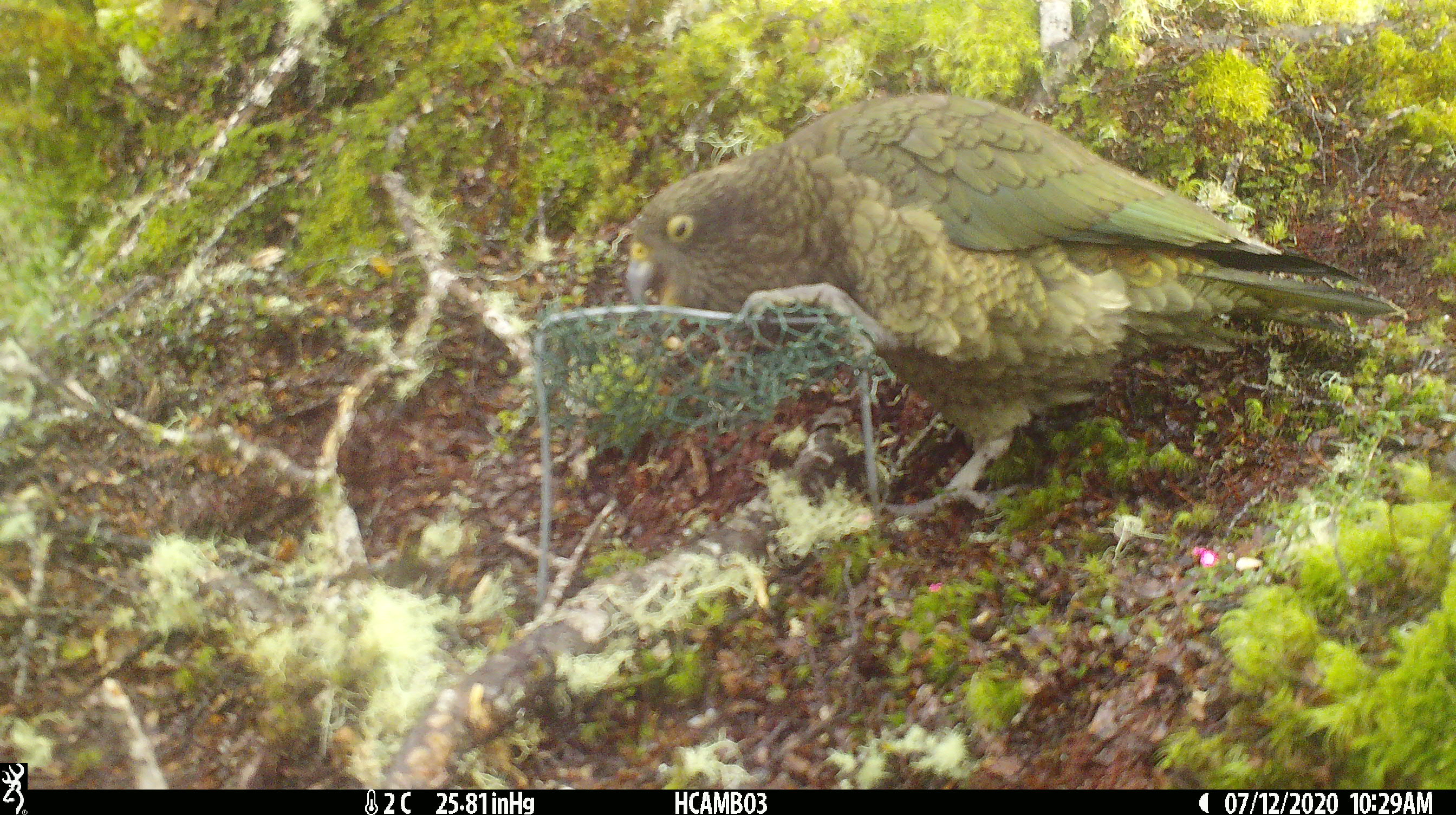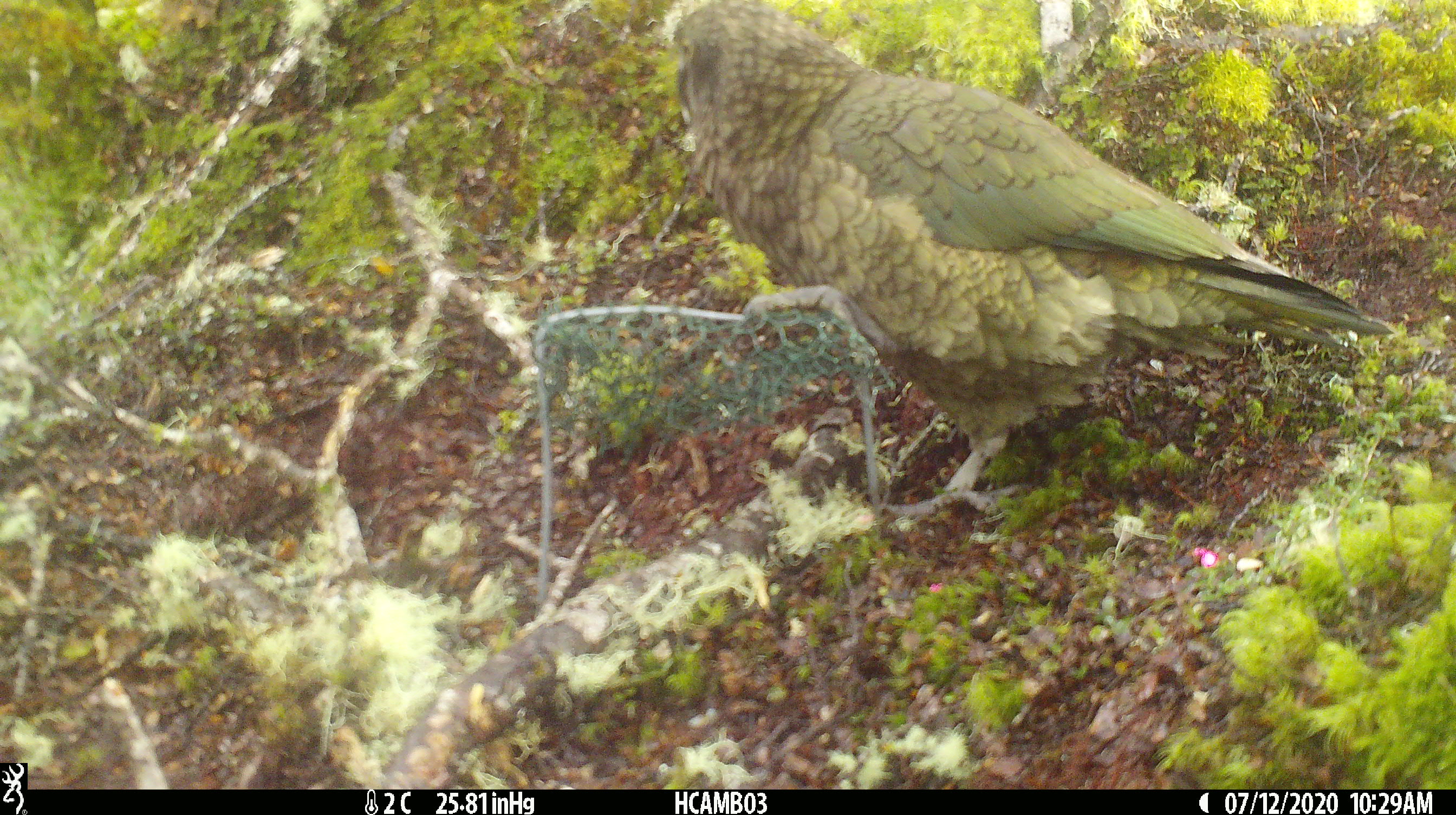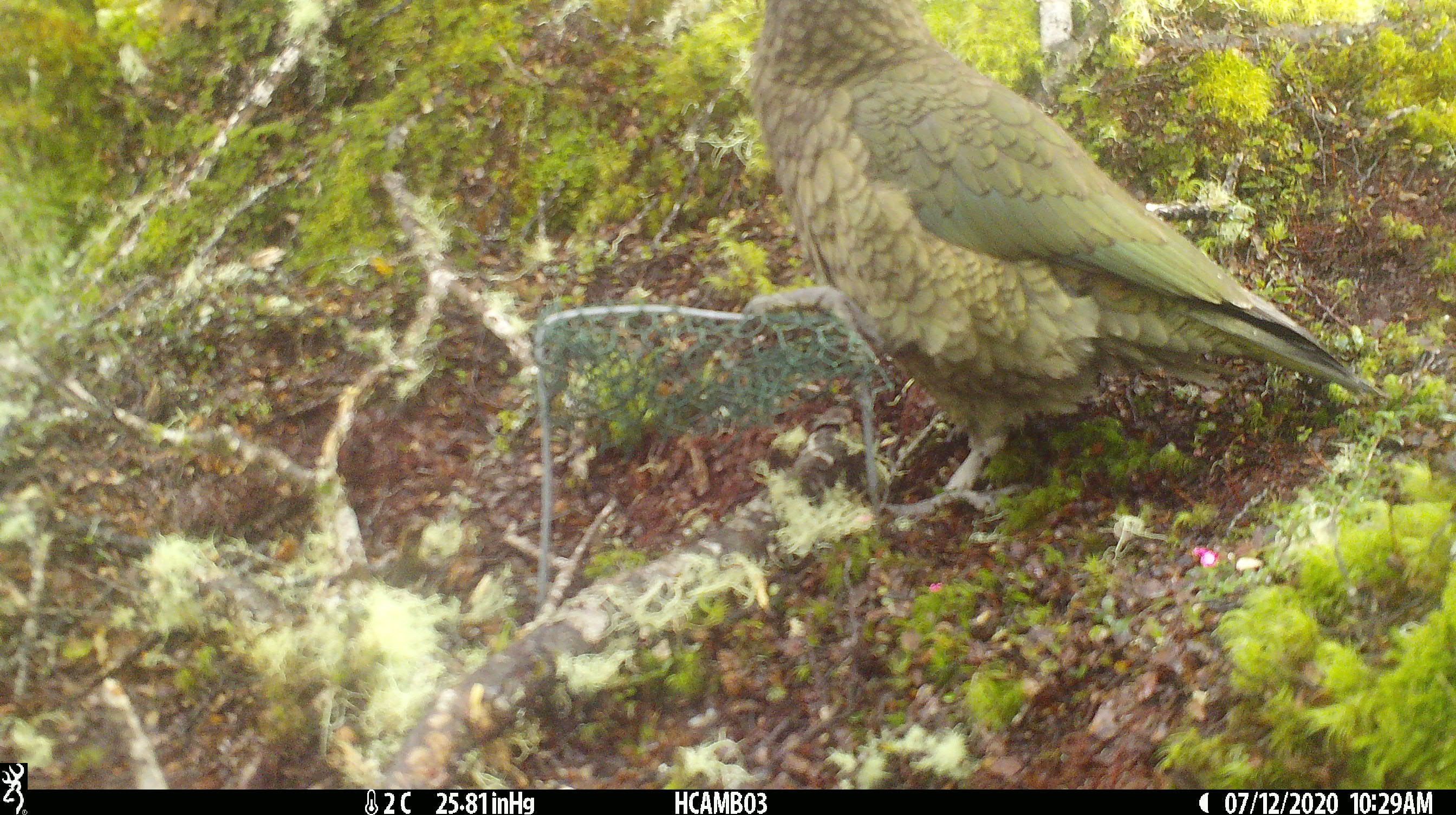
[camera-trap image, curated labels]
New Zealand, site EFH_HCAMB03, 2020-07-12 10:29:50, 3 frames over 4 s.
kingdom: Animalia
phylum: Chordata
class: Aves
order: Psittaciformes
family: Strigopidae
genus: Nestor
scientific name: Nestor notabilis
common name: kea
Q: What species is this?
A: Kea (Nestor notabilis).